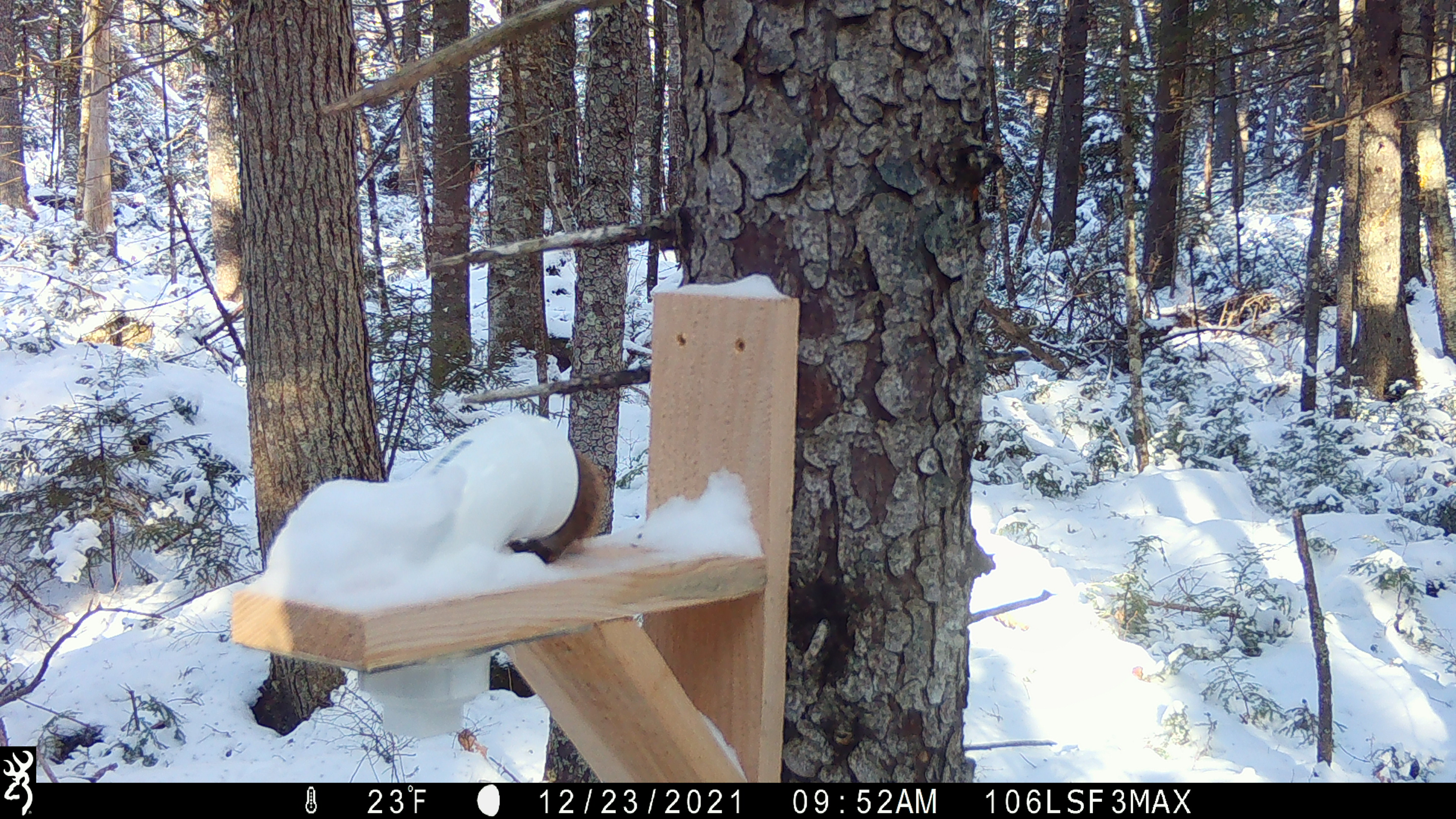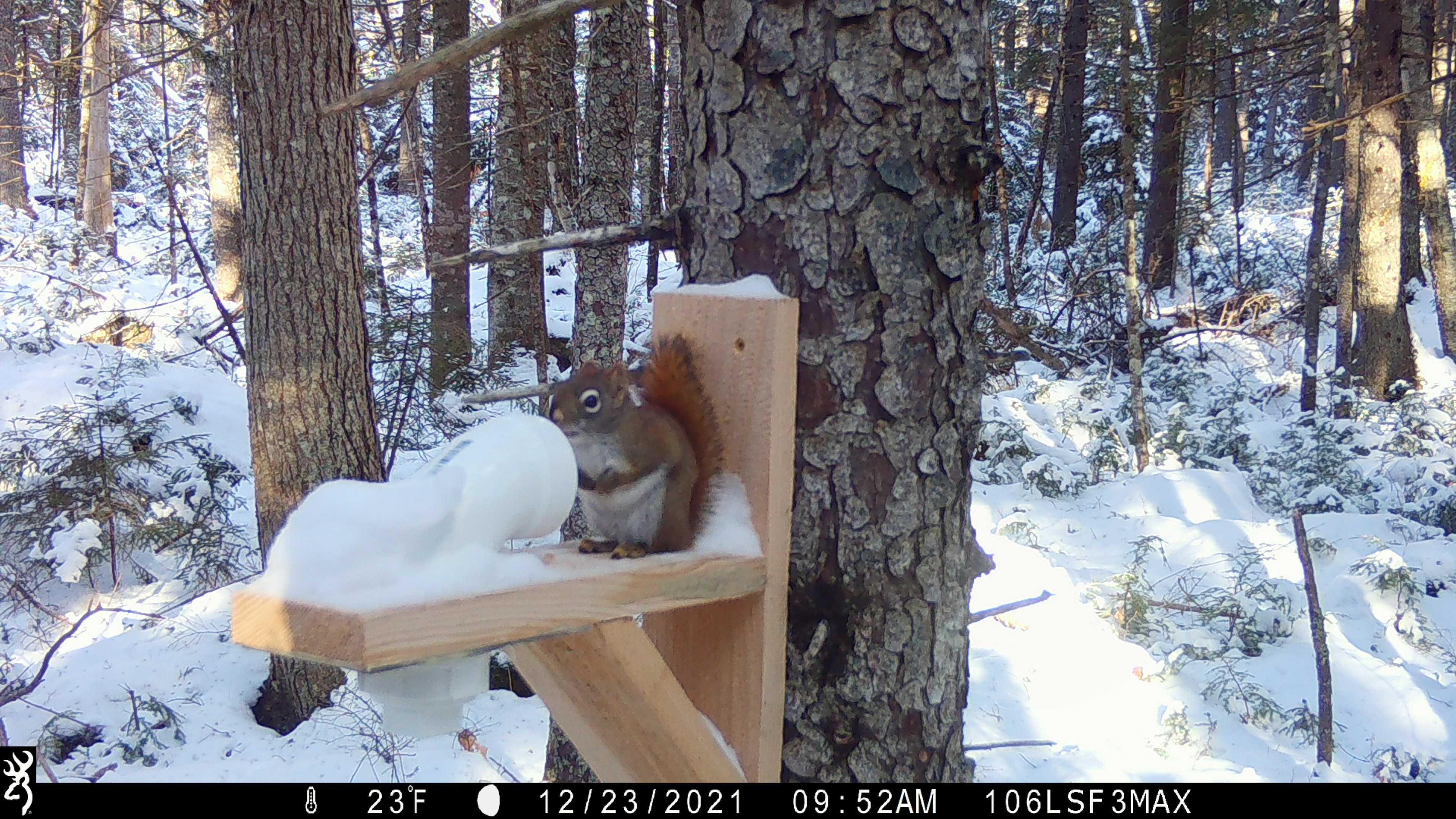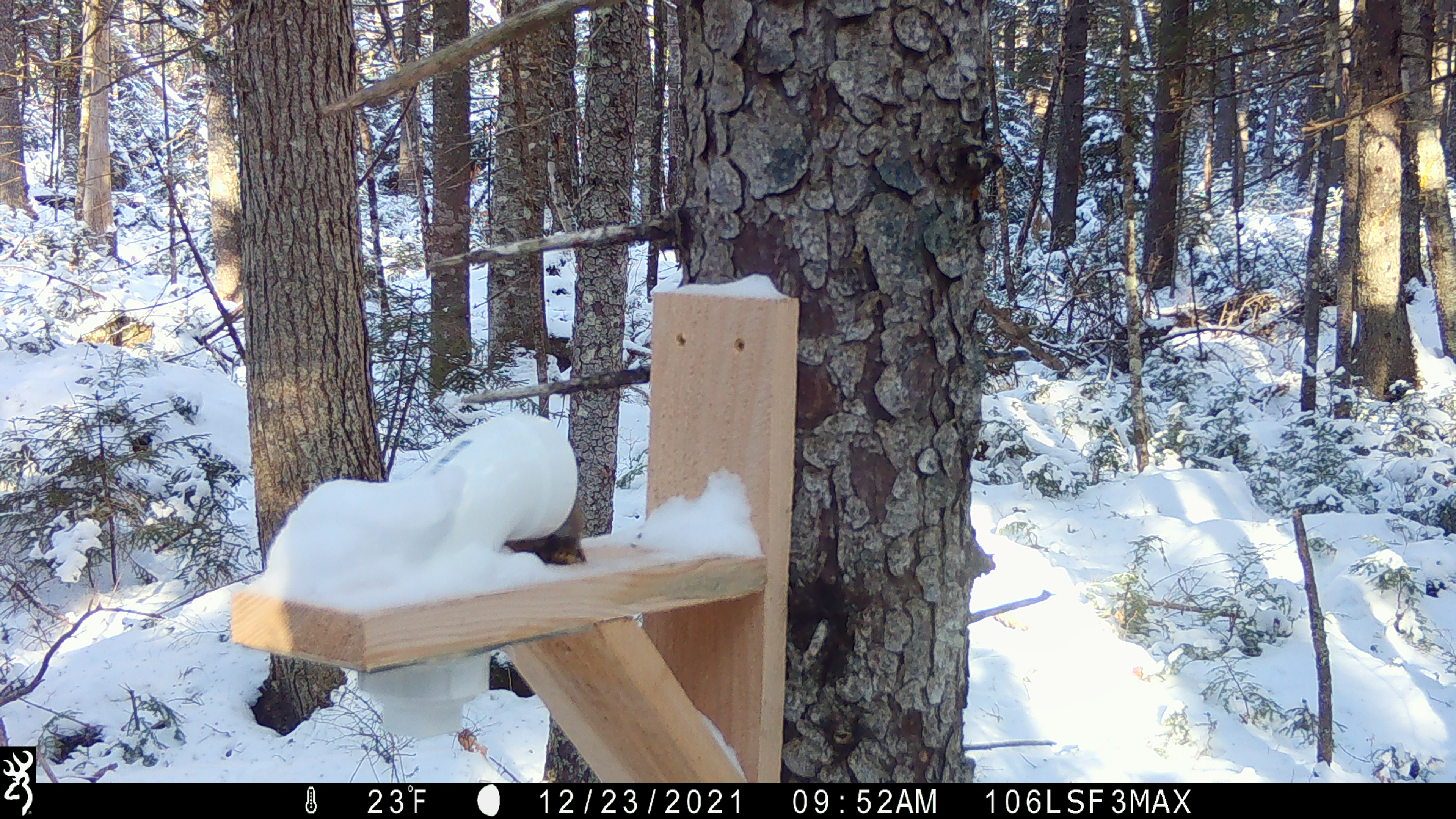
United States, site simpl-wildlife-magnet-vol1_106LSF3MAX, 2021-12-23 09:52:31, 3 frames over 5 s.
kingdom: Animalia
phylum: Chordata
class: Mammalia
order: Rodentia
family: Sciuridae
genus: Tamiasciurus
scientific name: Tamiasciurus hudsonicus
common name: red squirrel